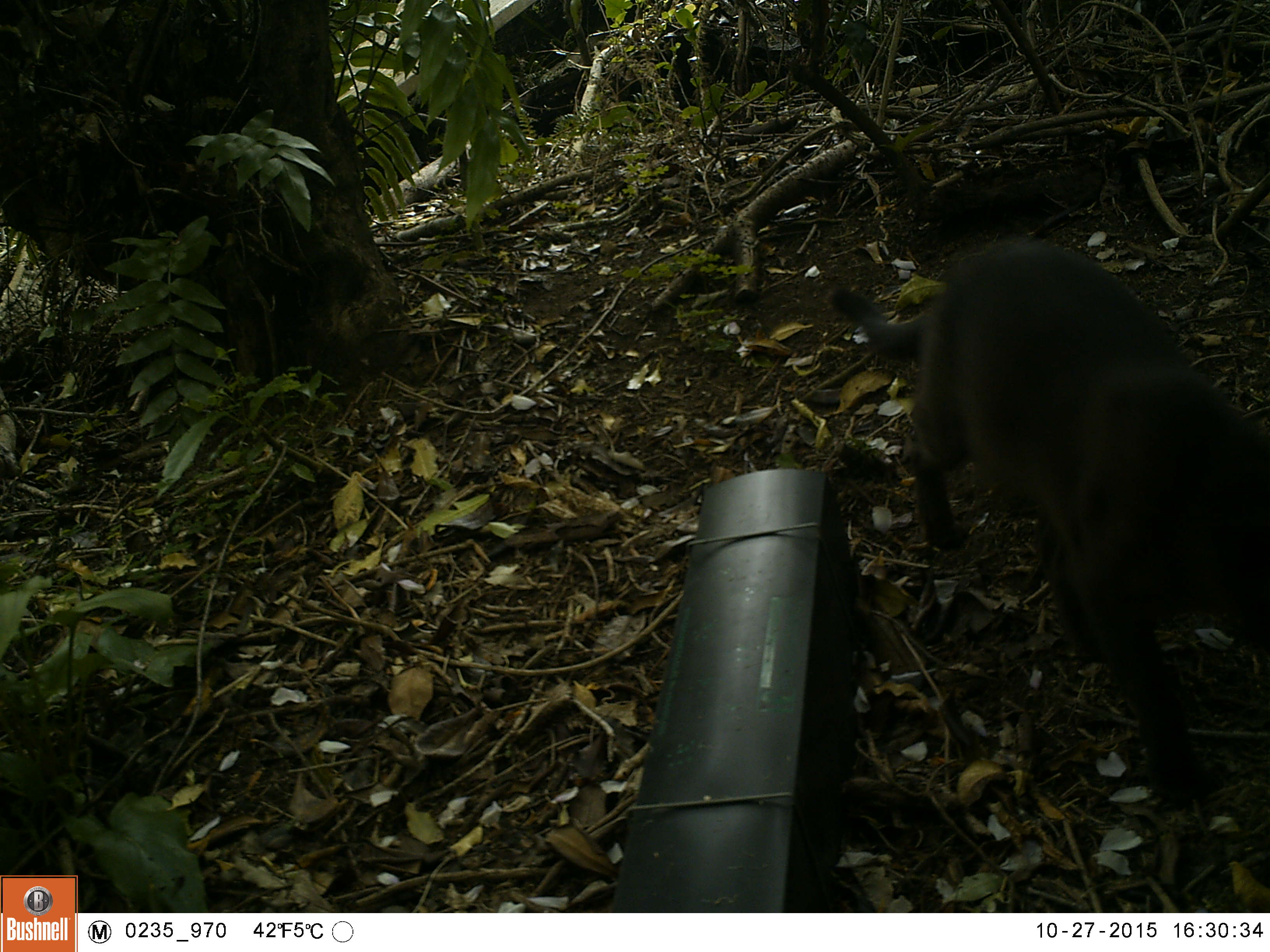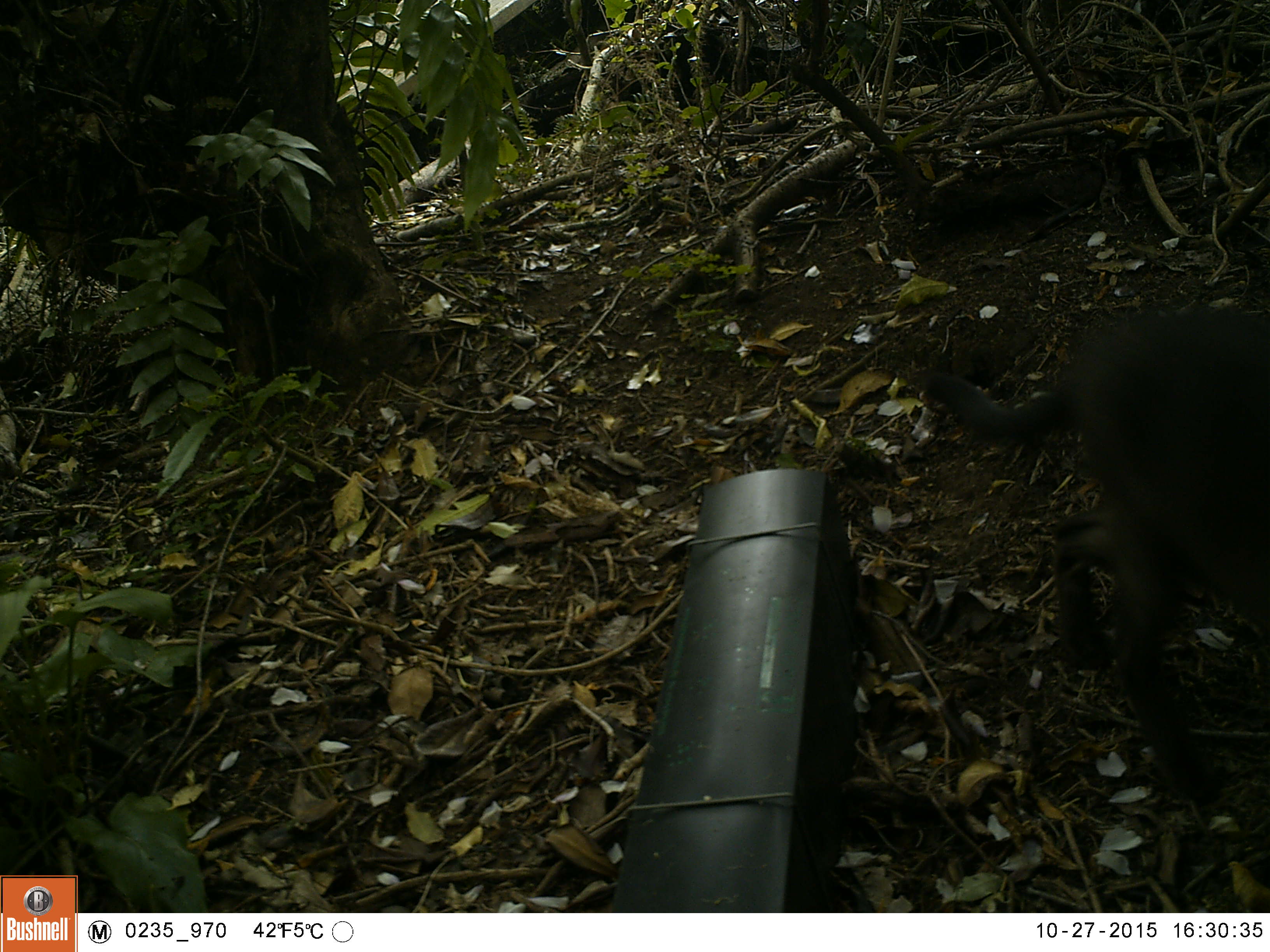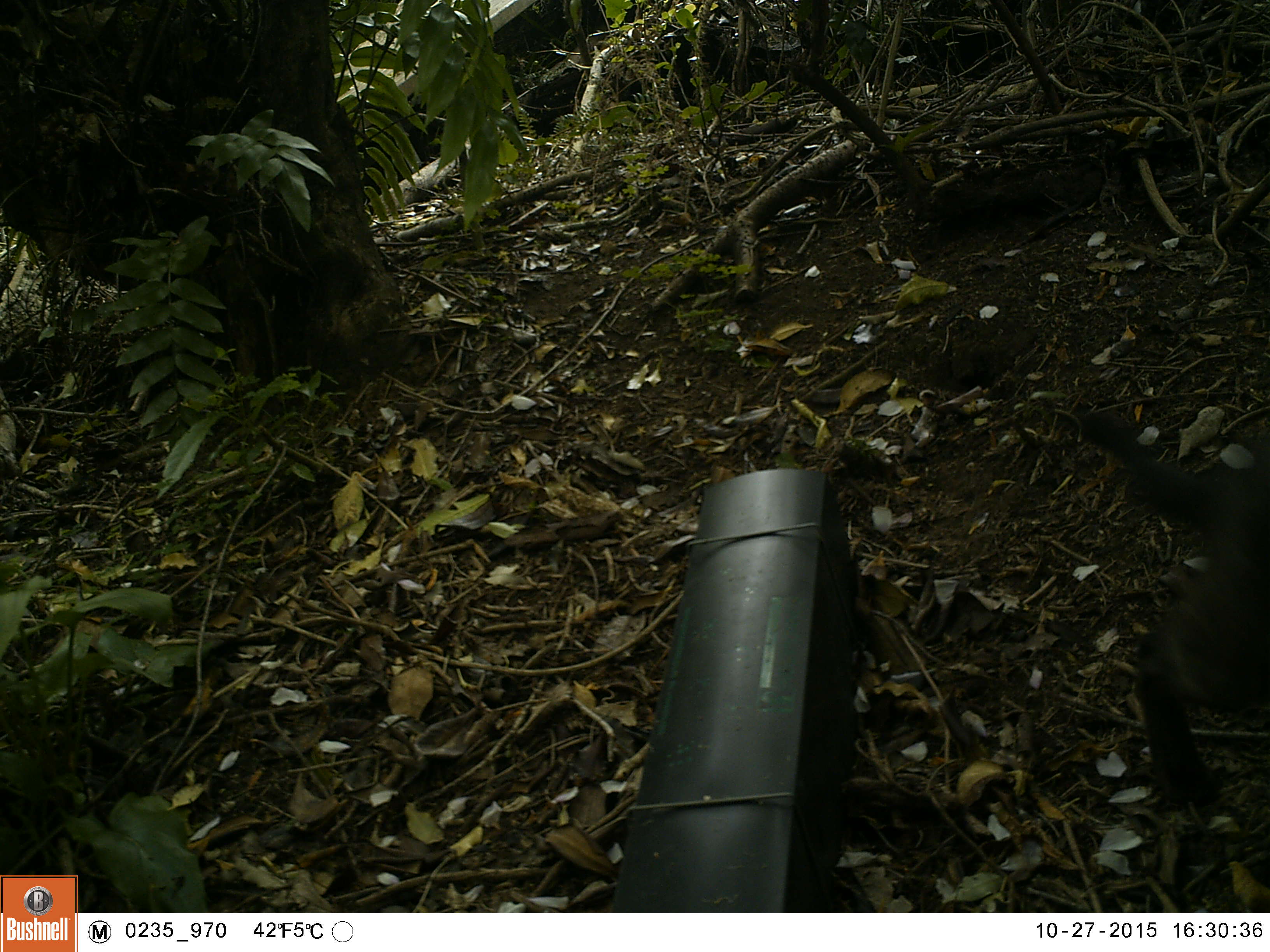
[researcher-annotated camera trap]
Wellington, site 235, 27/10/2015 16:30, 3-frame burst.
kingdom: Animalia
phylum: Chordata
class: Mammalia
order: Carnivora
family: Felidae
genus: Felis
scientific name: Felis catus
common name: cat